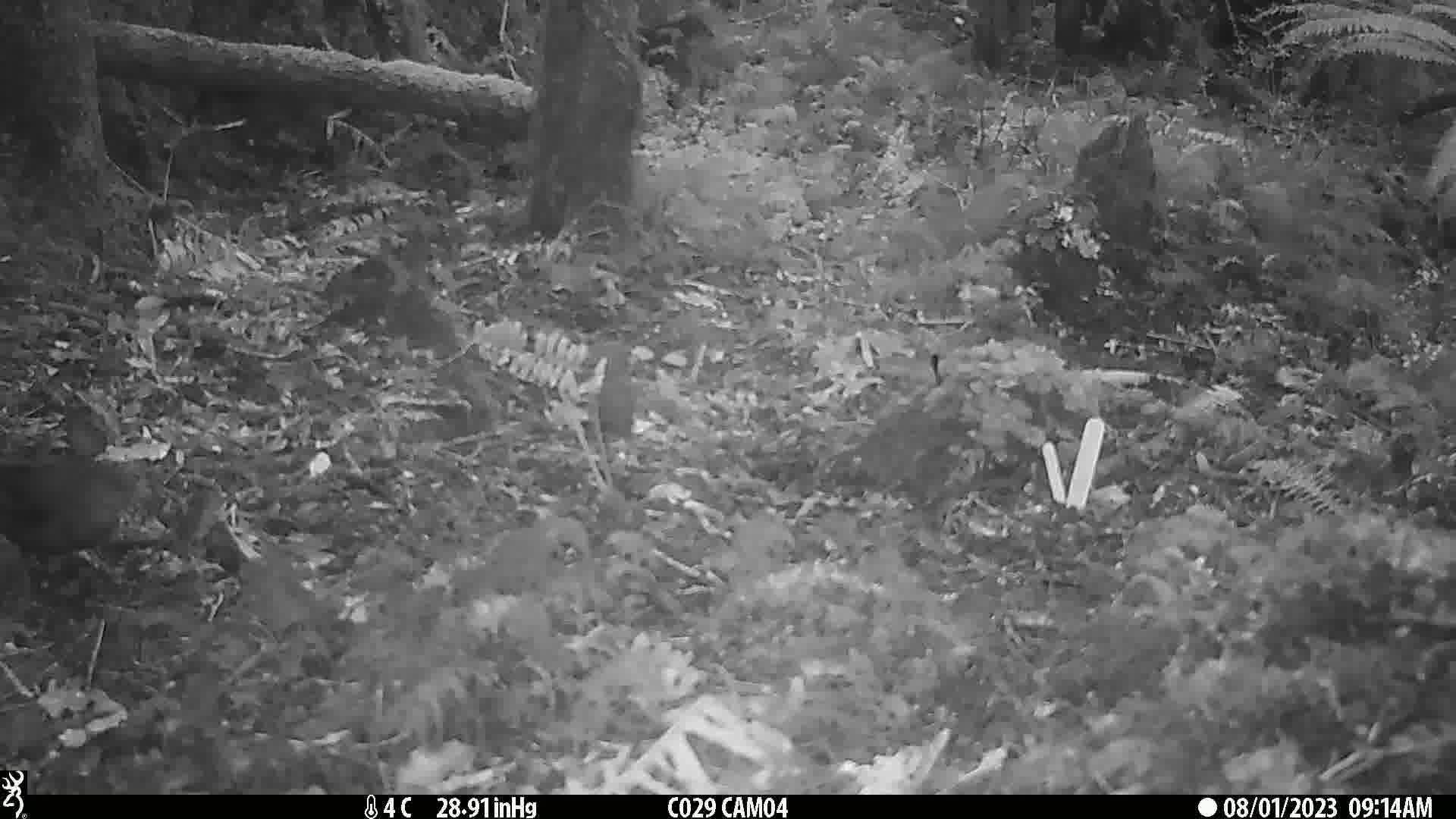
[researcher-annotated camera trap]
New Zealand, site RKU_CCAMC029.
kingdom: Animalia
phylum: Chordata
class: Aves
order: Passeriformes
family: Turdidae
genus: Turdus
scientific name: Turdus merula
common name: eurasian blackbird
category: blackbird